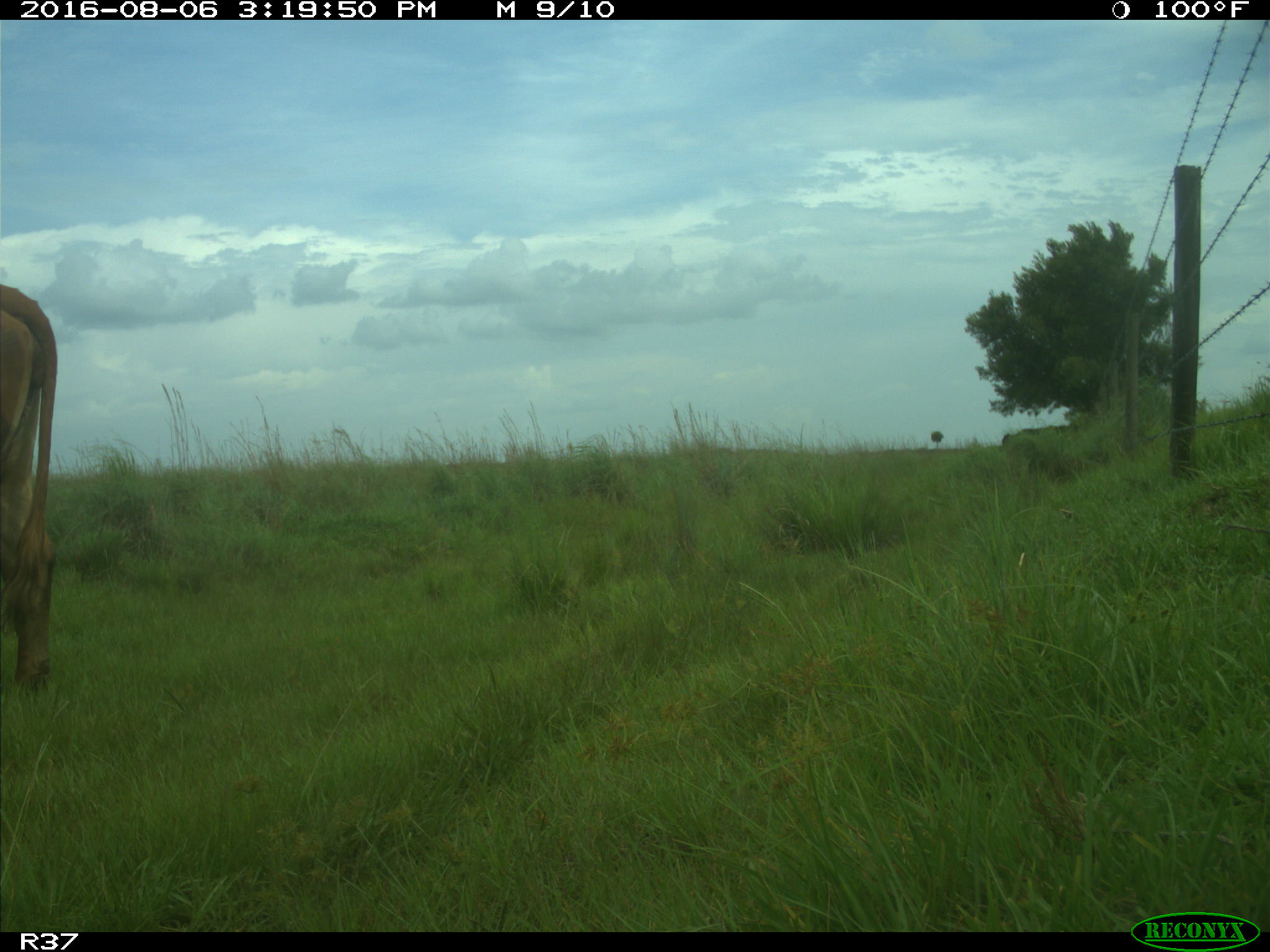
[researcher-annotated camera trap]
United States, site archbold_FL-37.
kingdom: Animalia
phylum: Chordata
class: Mammalia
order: Artiodactyla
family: Bovidae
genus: Bos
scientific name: Bos taurus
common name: domestic cow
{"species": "Bos taurus (domestic cow)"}